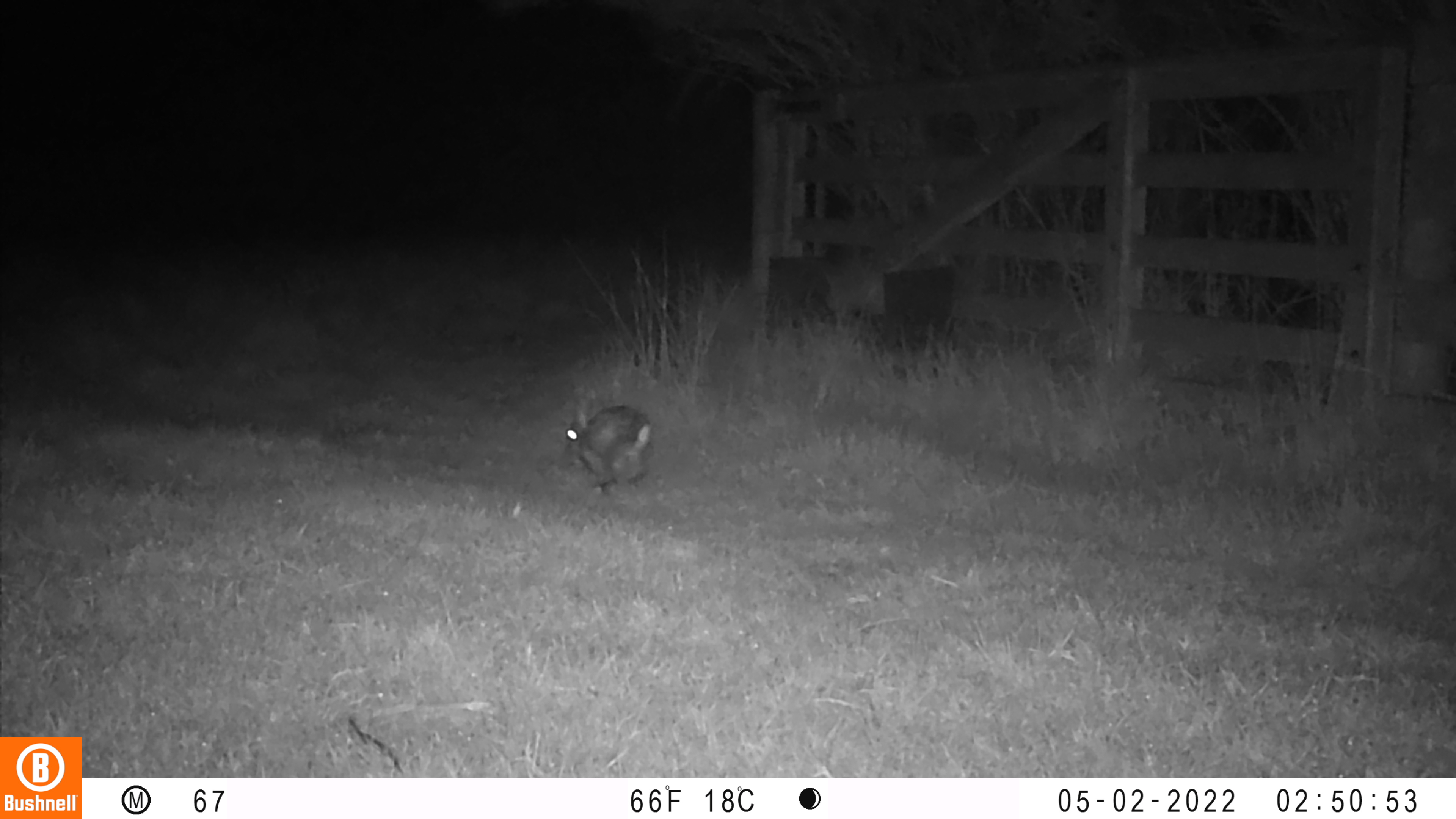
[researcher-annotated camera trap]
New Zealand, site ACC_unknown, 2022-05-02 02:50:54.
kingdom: Animalia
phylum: Chordata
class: Mammalia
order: Lagomorpha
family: Leporidae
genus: Oryctolagus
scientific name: Oryctolagus cuniculus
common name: european rabbit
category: rabbit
Rabbit (european rabbit) (Oryctolagus cuniculus).